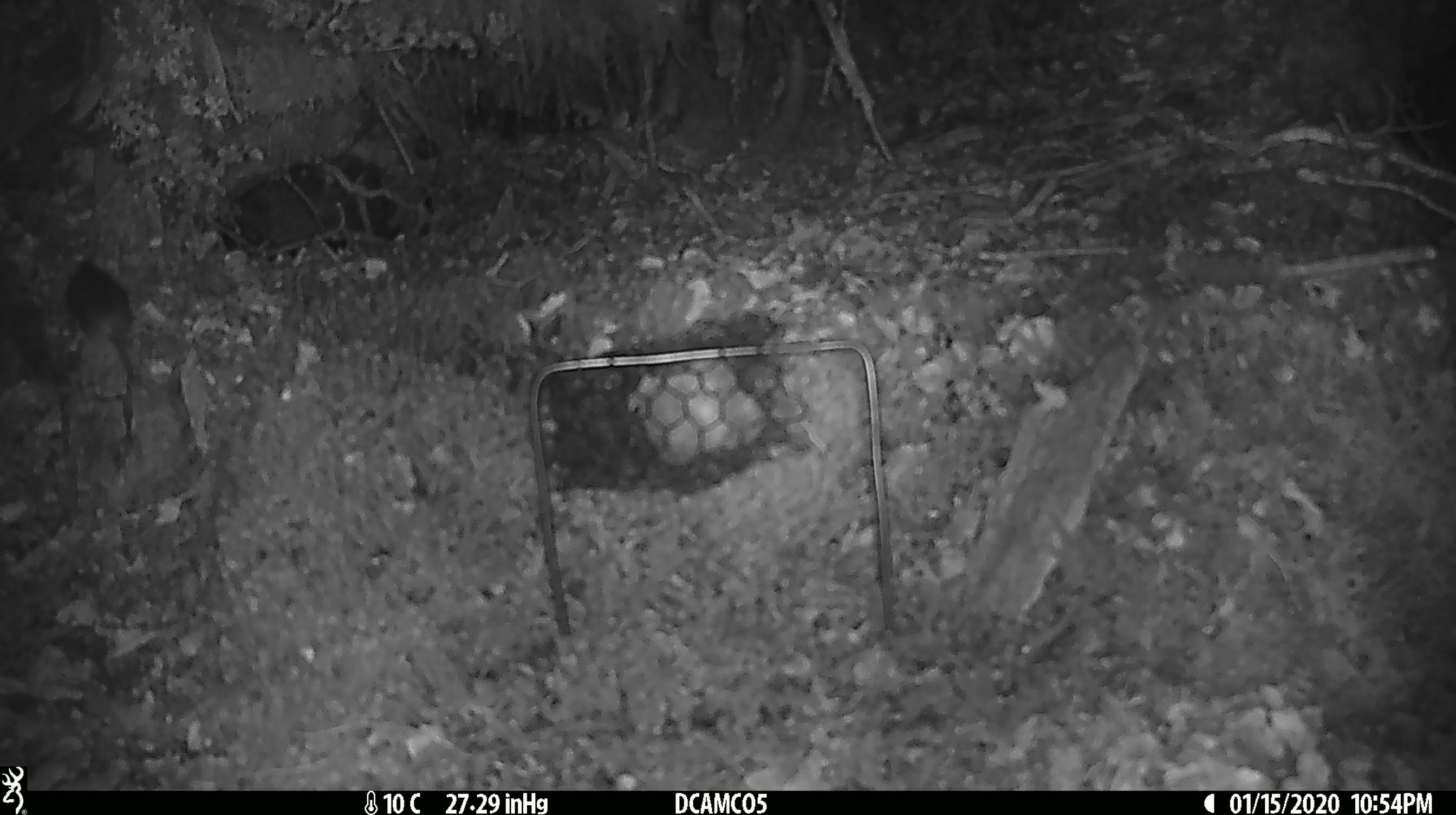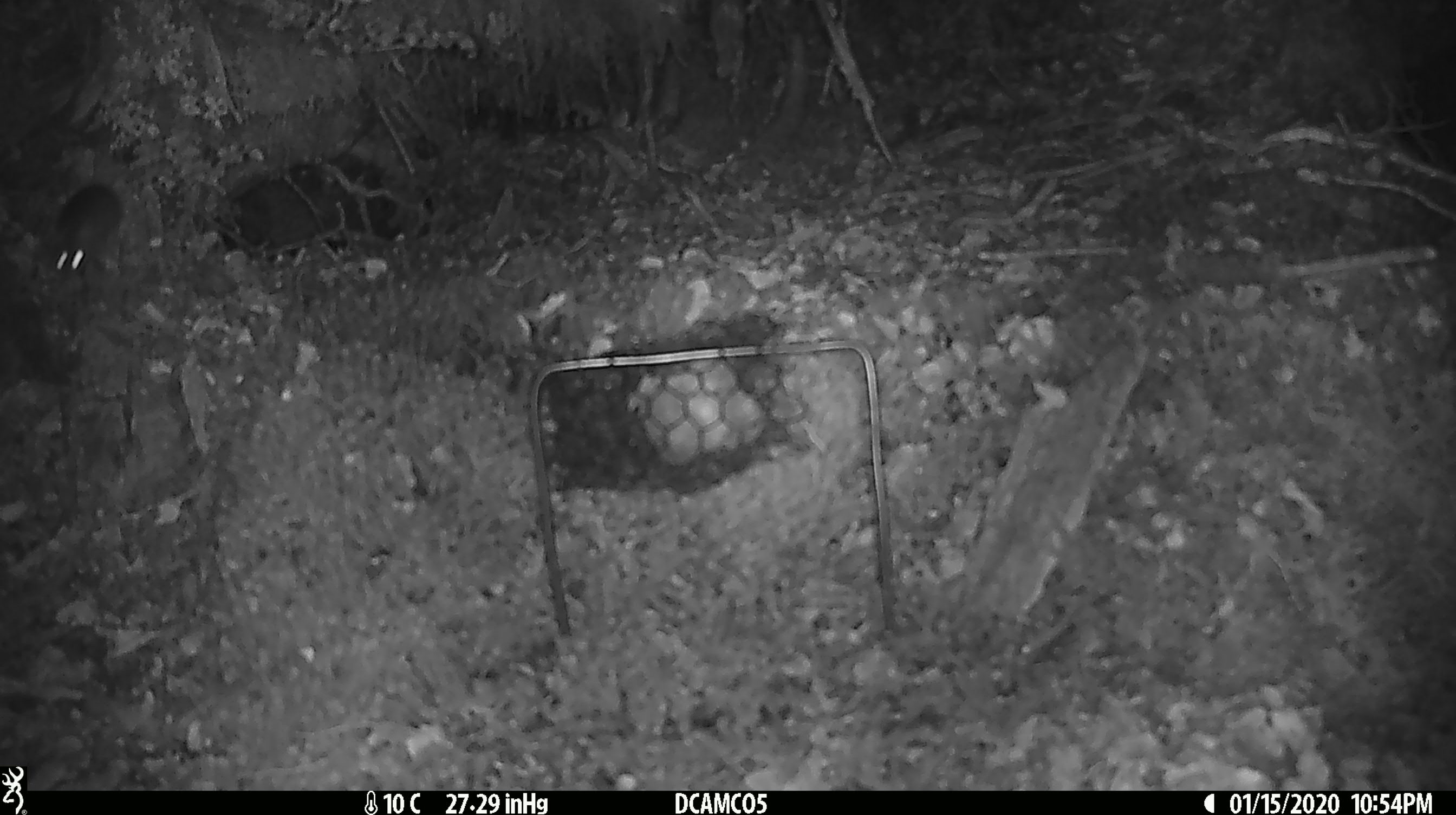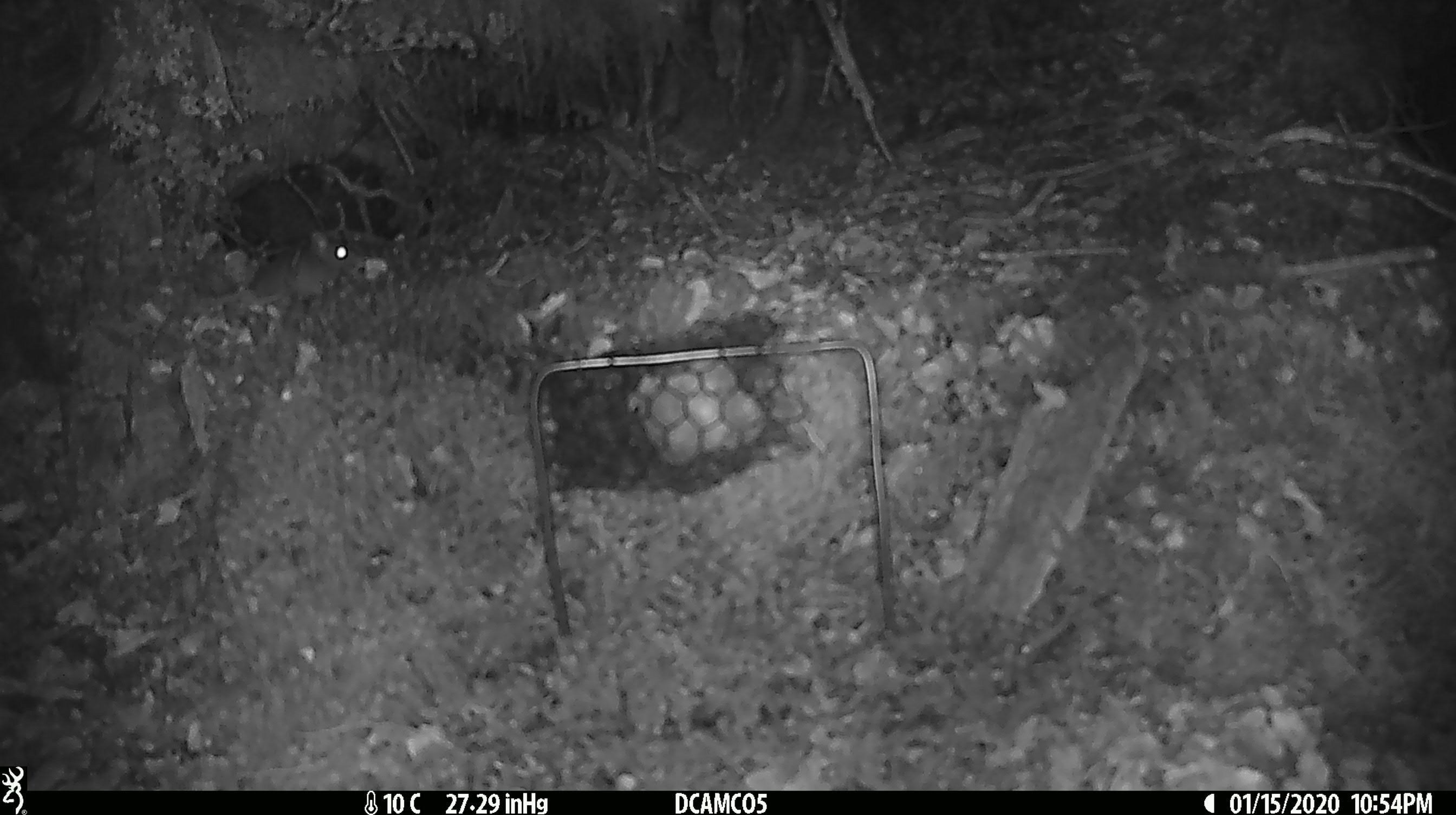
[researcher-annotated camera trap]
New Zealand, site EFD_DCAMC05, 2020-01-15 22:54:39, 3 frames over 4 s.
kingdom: Animalia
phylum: Chordata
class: Mammalia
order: Rodentia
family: Muridae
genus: Mus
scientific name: Mus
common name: mouse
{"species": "mouse (Mus)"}